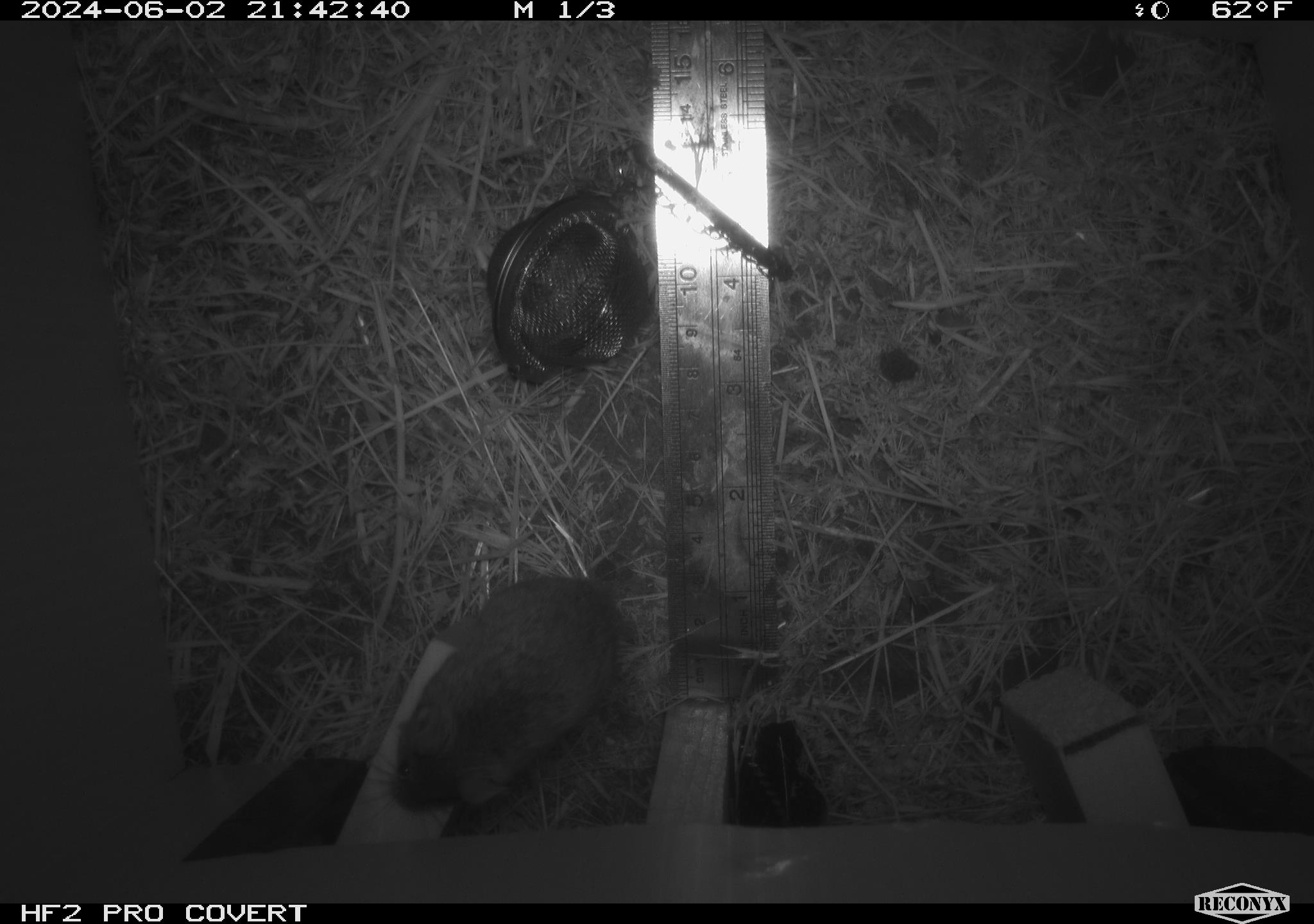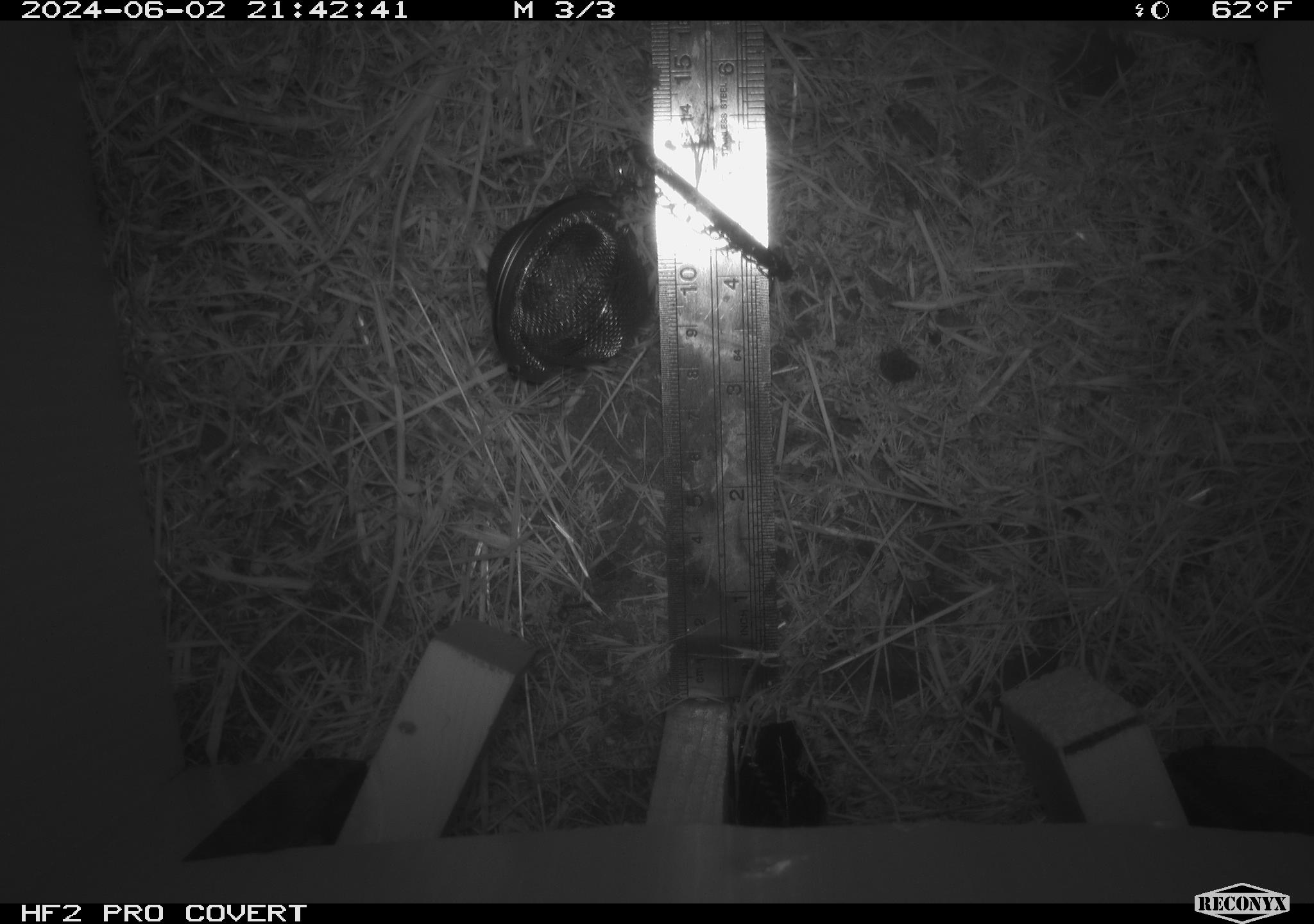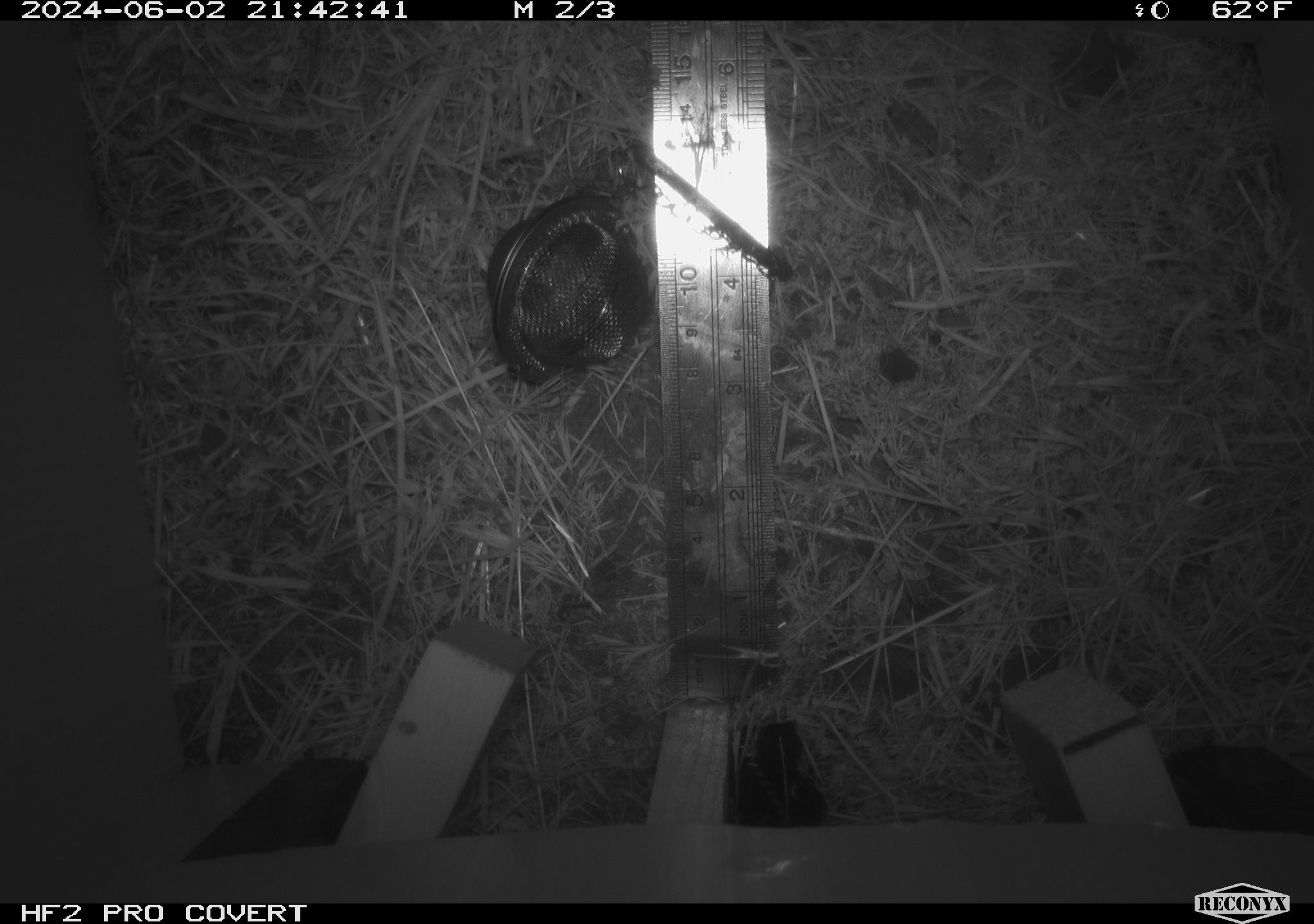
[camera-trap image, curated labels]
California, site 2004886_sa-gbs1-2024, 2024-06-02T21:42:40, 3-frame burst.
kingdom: Animalia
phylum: Chordata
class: Mammalia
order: Rodentia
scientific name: Rodentia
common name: mouse species